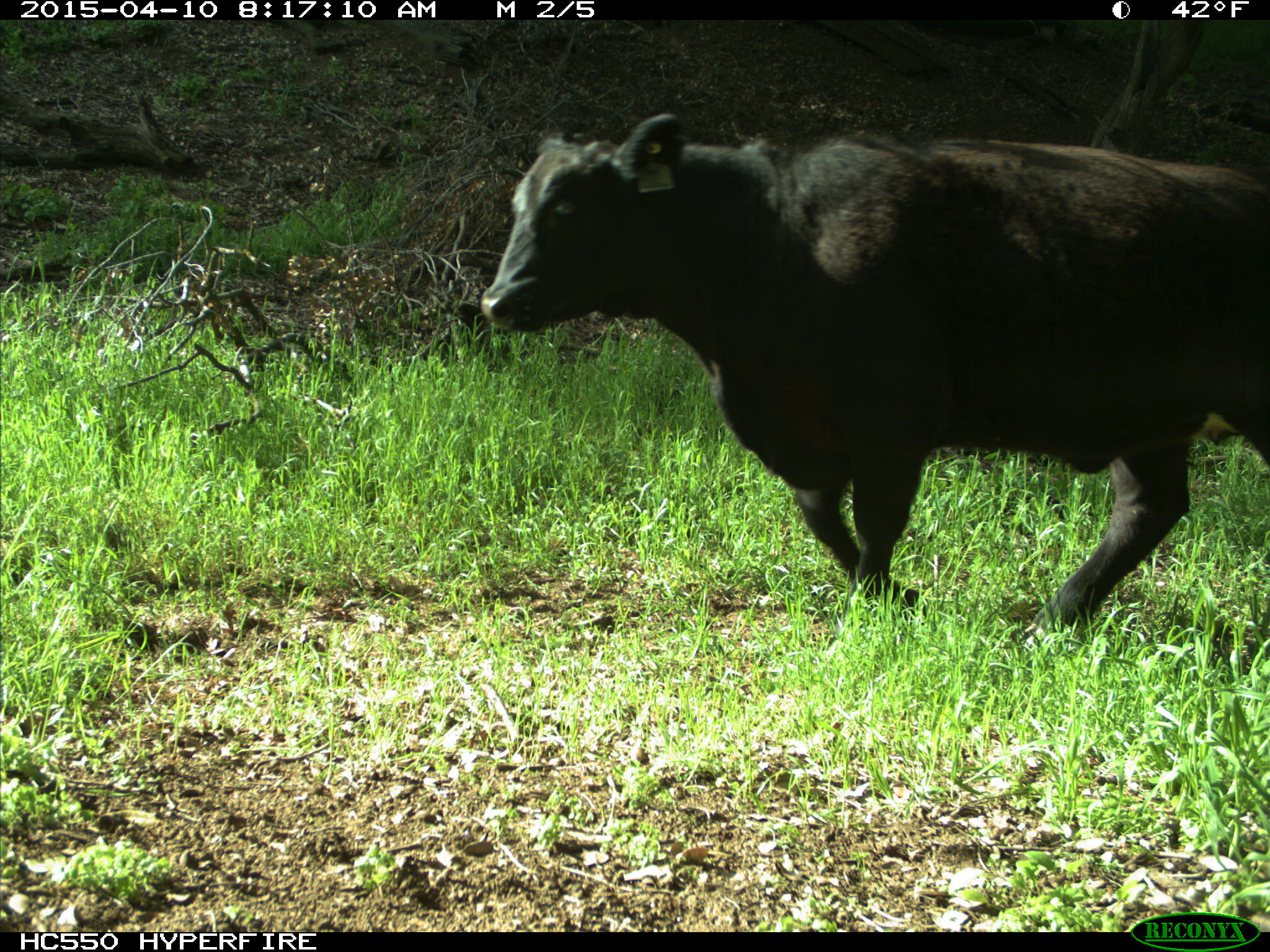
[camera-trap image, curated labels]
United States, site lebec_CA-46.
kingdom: Animalia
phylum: Chordata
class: Mammalia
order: Artiodactyla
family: Bovidae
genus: Bos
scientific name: Bos taurus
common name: domestic cow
Bos taurus (domestic cow).